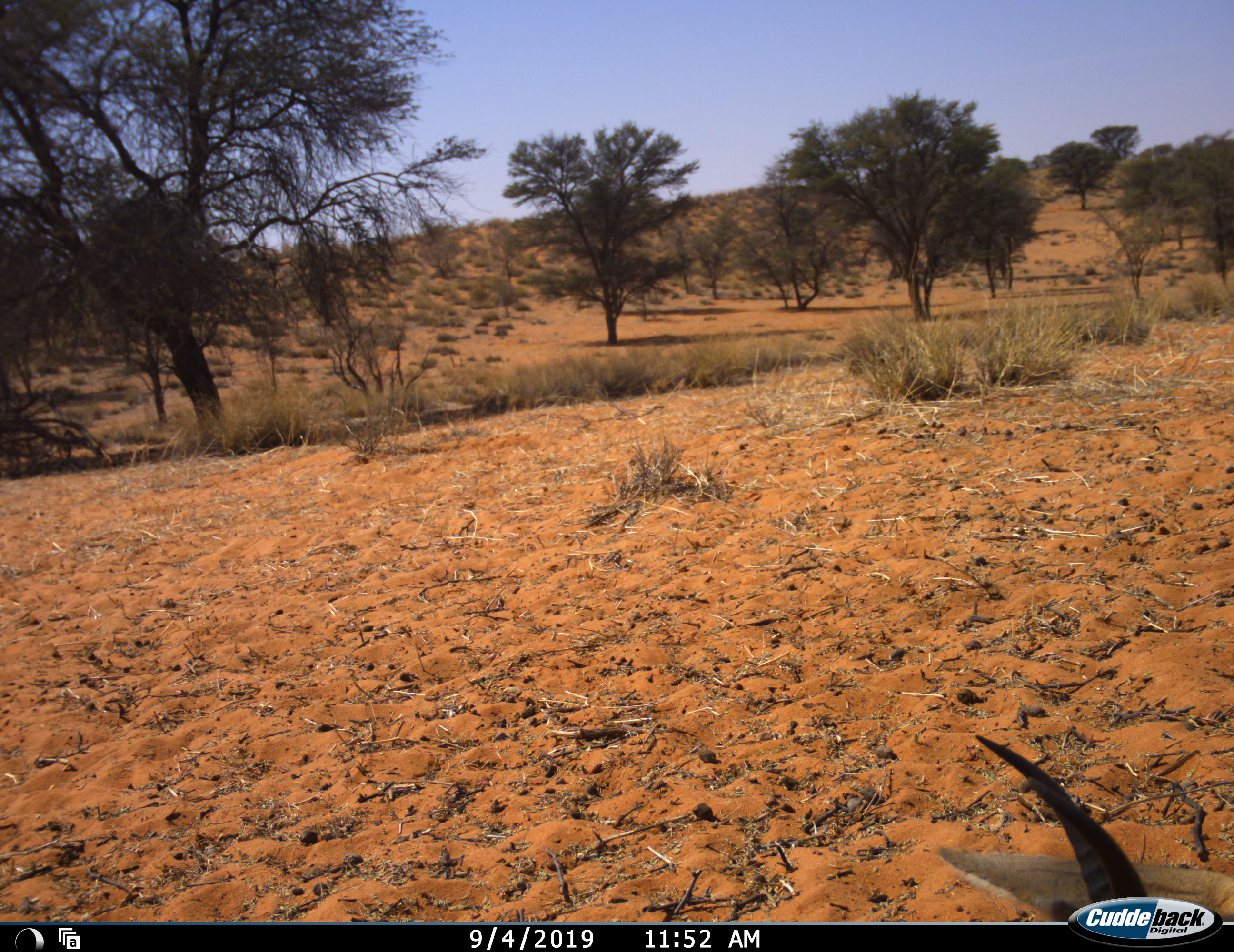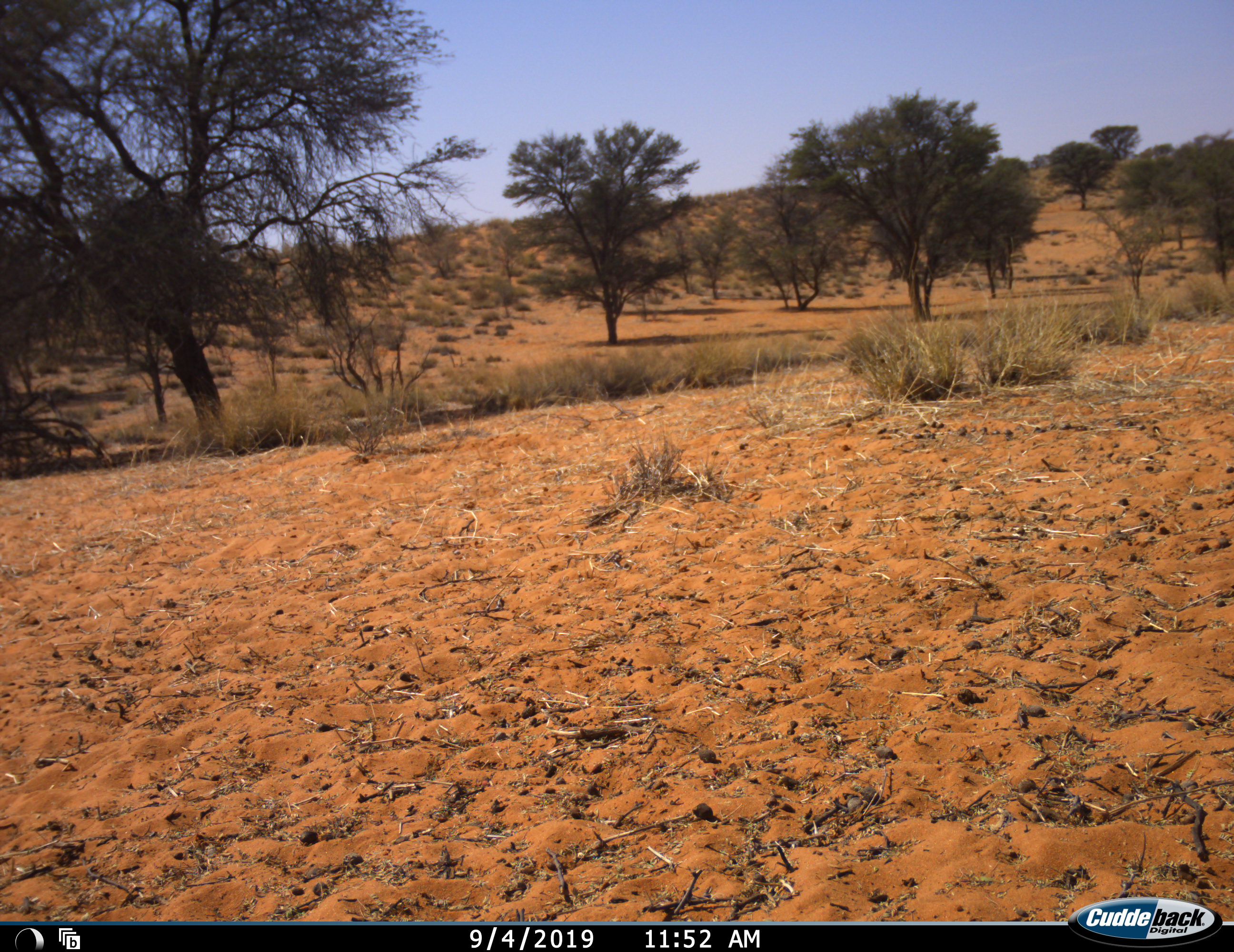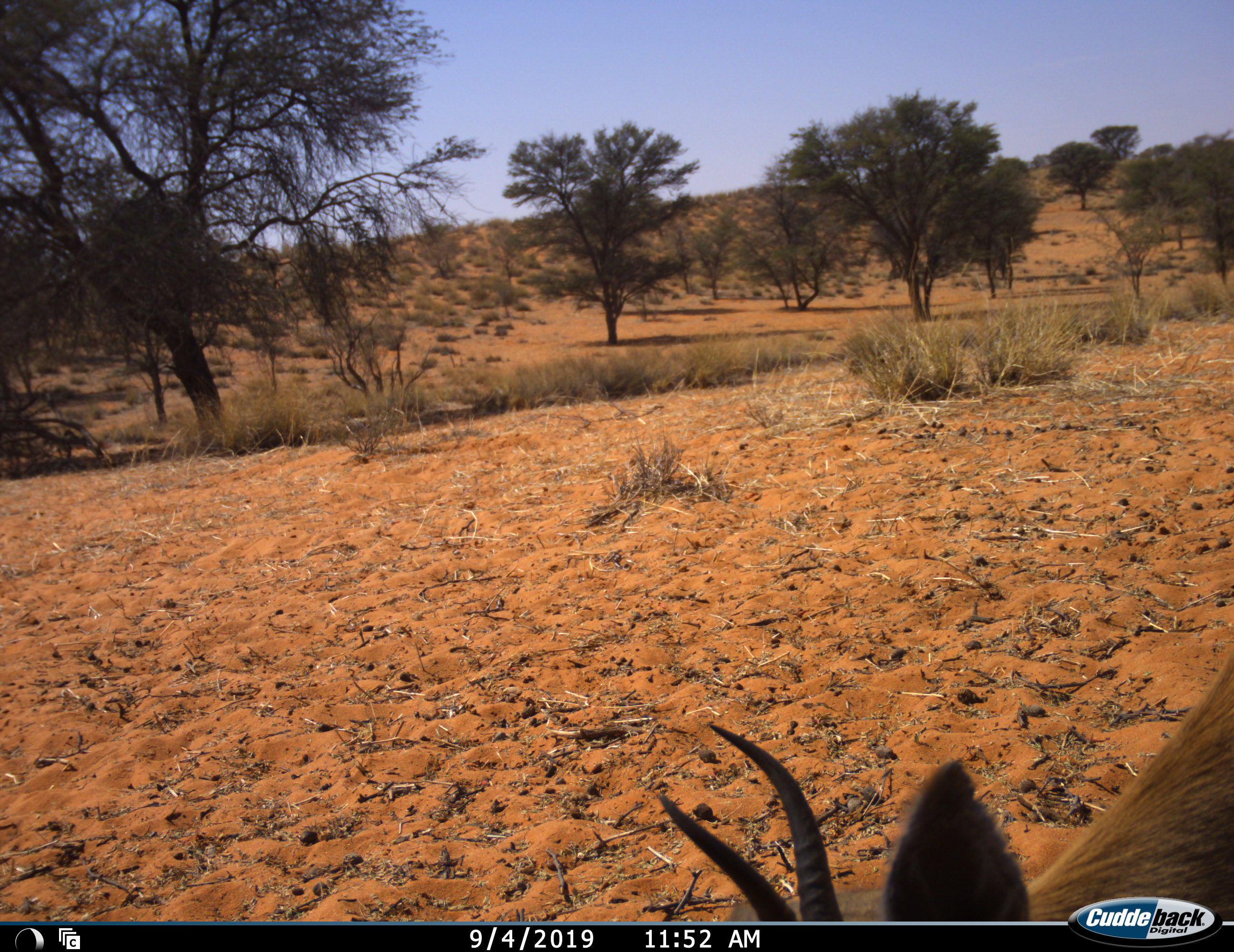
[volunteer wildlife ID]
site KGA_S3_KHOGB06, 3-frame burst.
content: unidentified animal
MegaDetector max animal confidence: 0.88